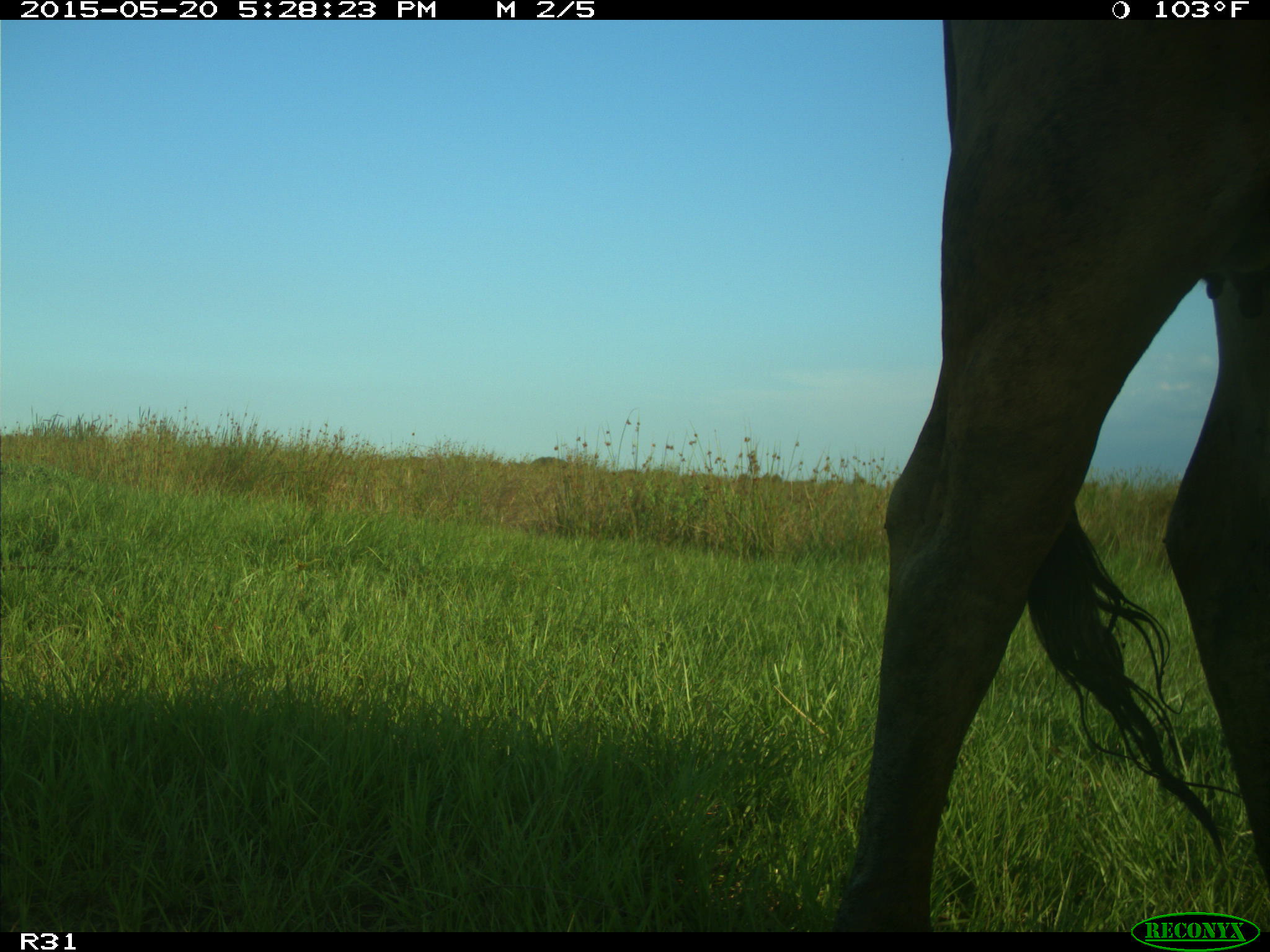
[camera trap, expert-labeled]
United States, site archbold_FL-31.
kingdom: Animalia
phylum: Chordata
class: Mammalia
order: Artiodactyla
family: Bovidae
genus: Bos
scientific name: Bos taurus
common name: domestic cow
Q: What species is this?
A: Bos taurus (domestic cow).